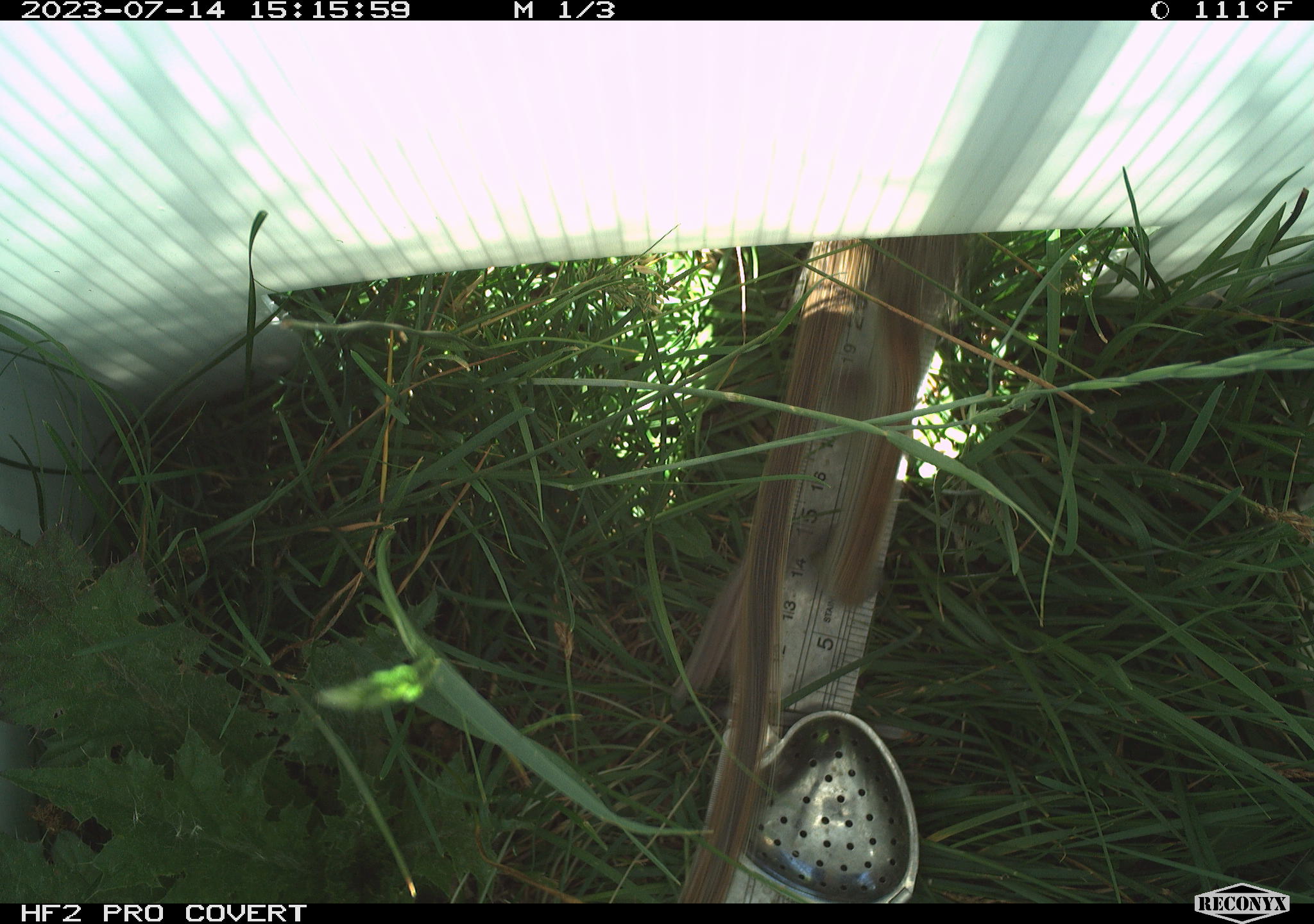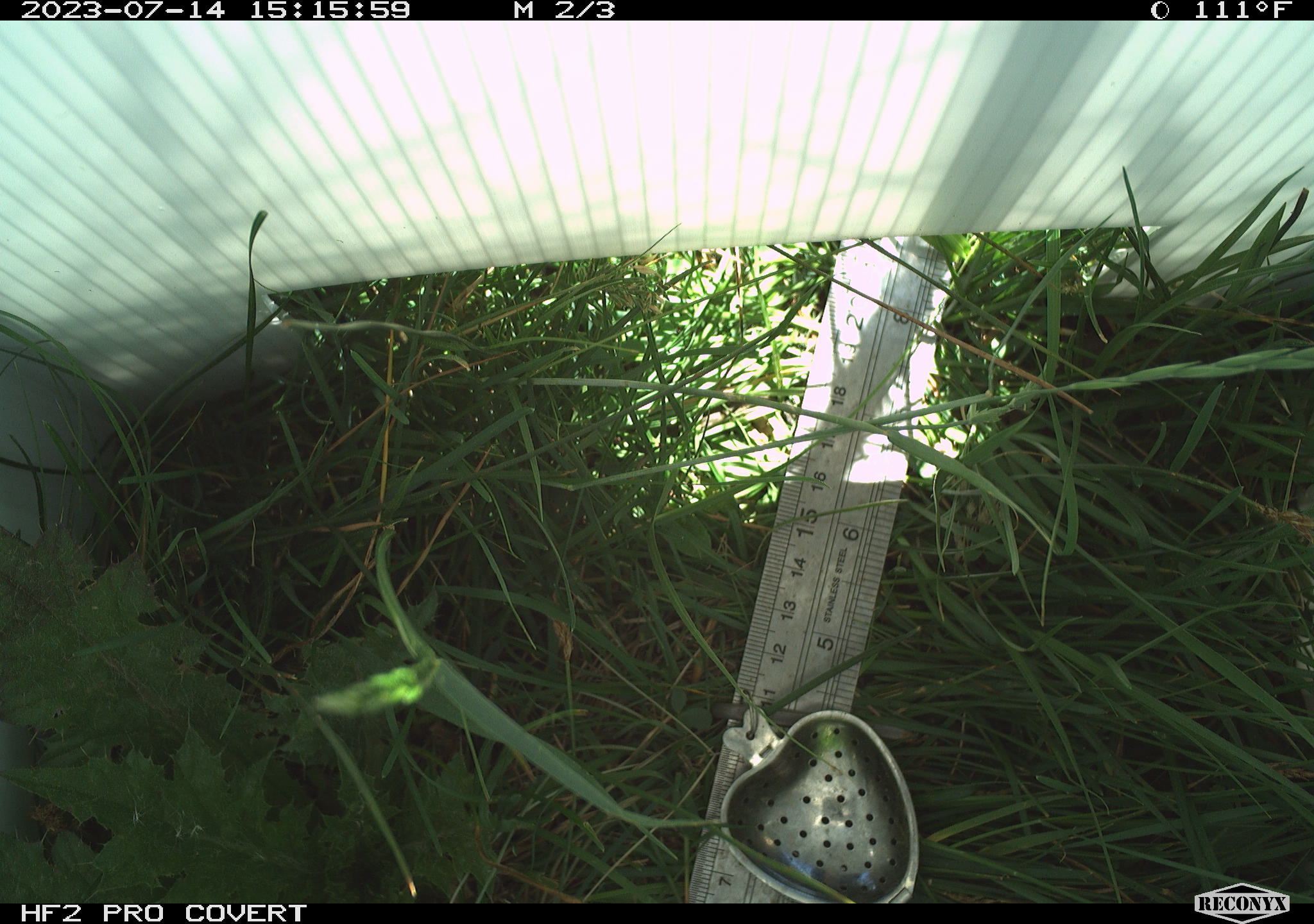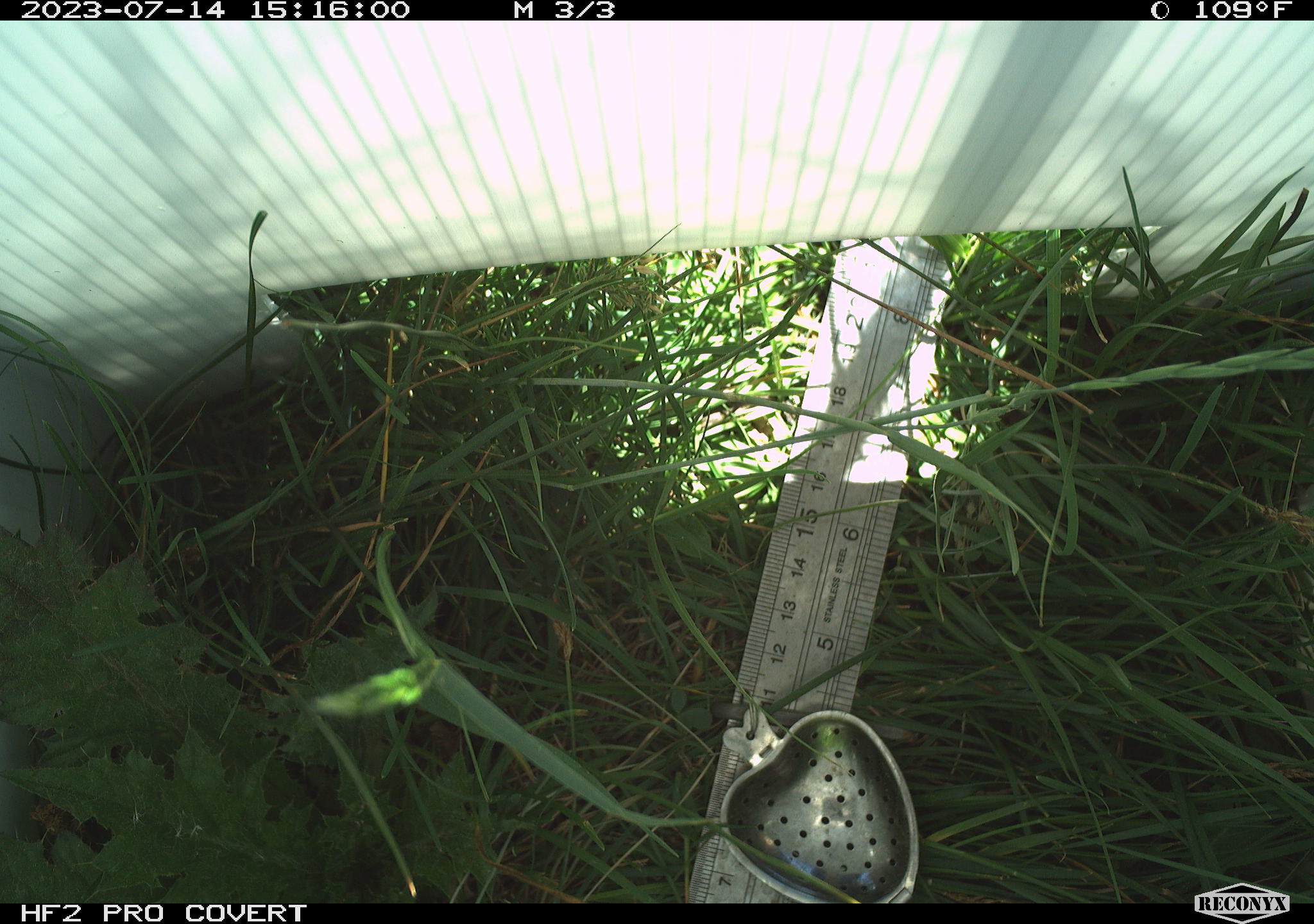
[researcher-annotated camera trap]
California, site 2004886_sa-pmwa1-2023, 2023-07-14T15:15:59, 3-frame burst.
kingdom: Animalia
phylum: Chordata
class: Mammalia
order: Rodentia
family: Sciuridae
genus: Urocitellus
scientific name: Urocitellus beldingi beldingi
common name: belding's ground squirrel